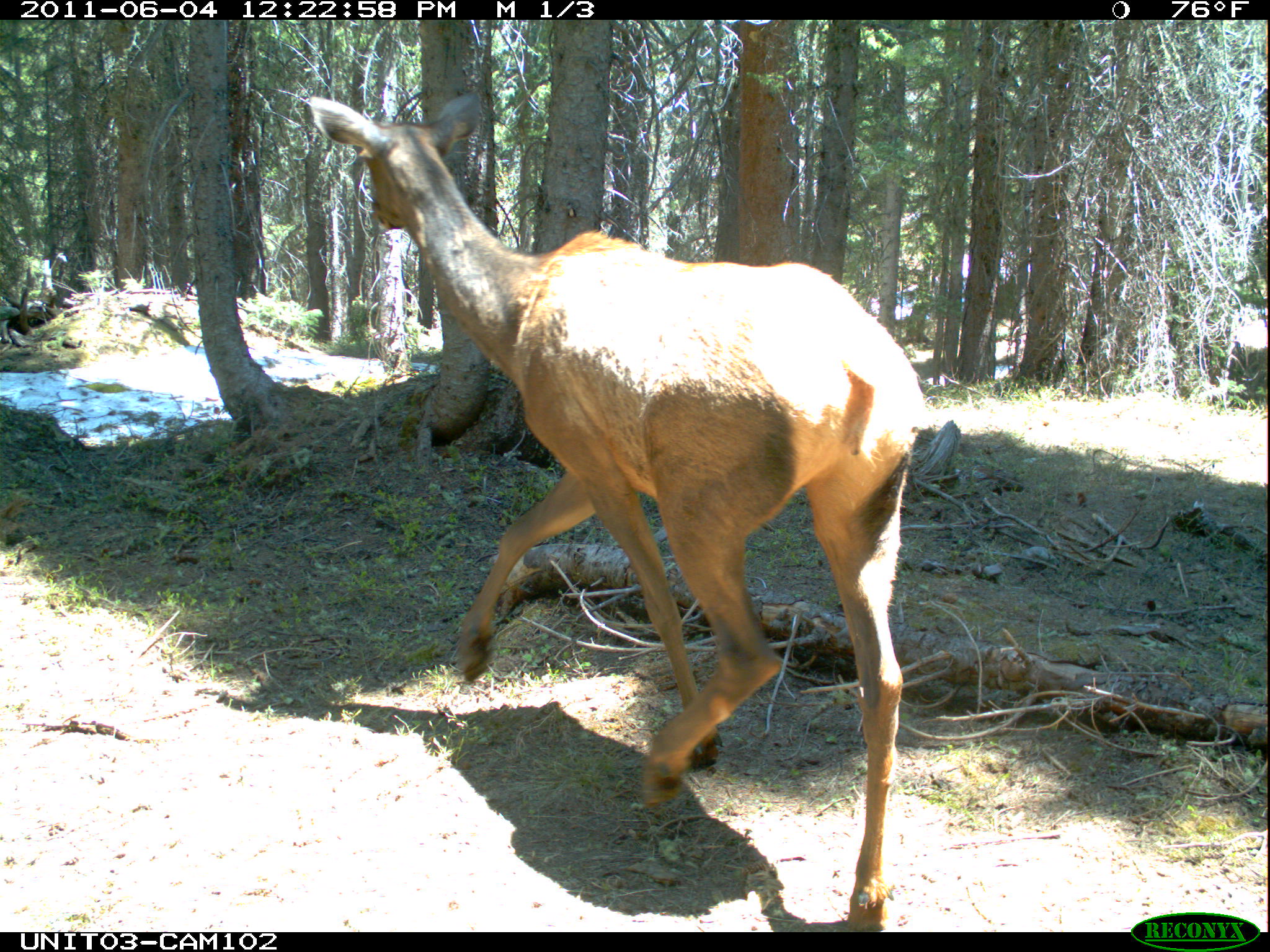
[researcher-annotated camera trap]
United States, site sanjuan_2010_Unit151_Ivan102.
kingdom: Animalia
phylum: Chordata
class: Mammalia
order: Artiodactyla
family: Cervidae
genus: Cervus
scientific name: Cervus elaphus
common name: red deer